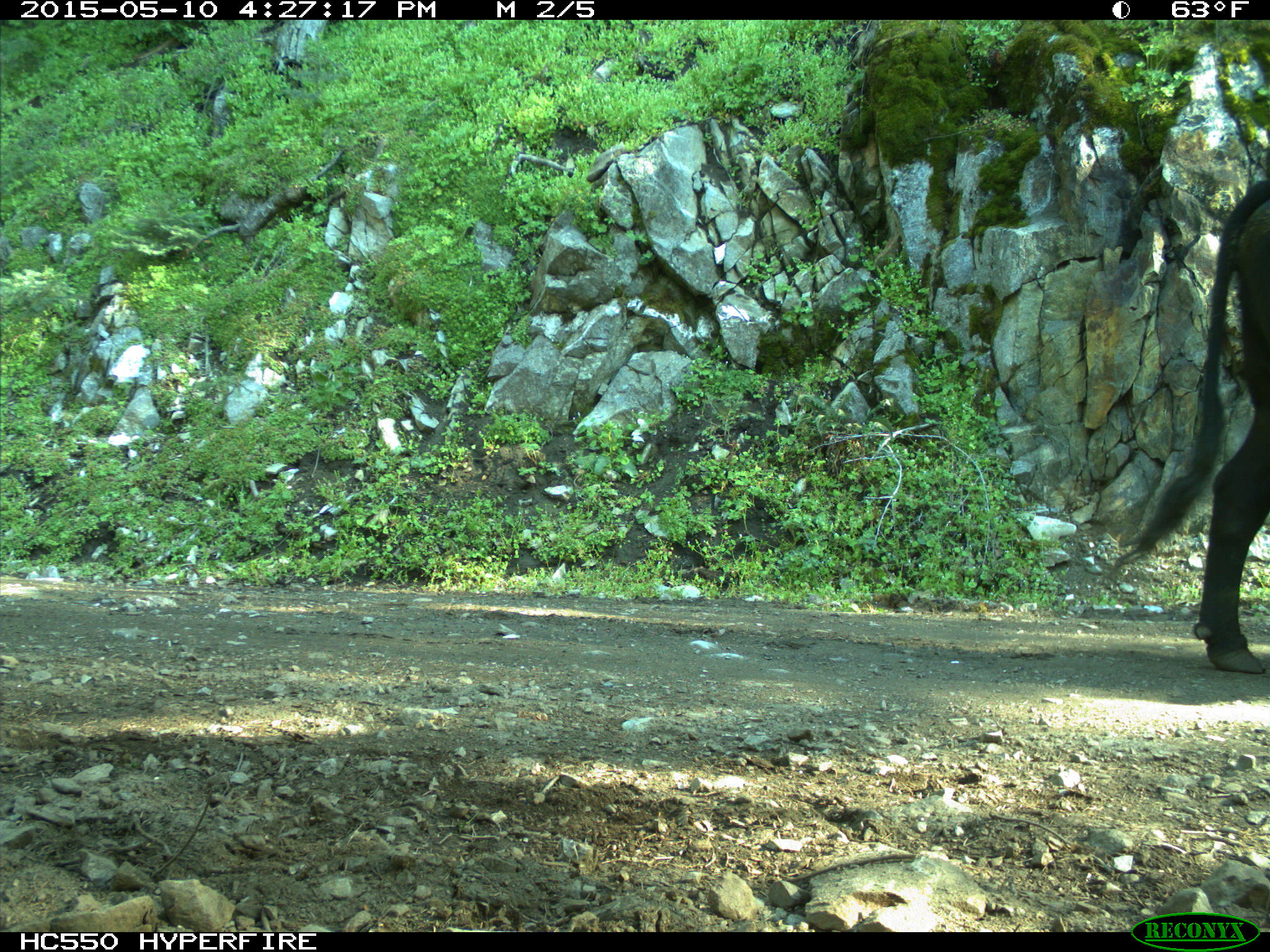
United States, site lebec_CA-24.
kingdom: Animalia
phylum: Chordata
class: Mammalia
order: Artiodactyla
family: Bovidae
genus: Bos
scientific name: Bos taurus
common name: domestic cow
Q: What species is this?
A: Bos taurus (domestic cow).